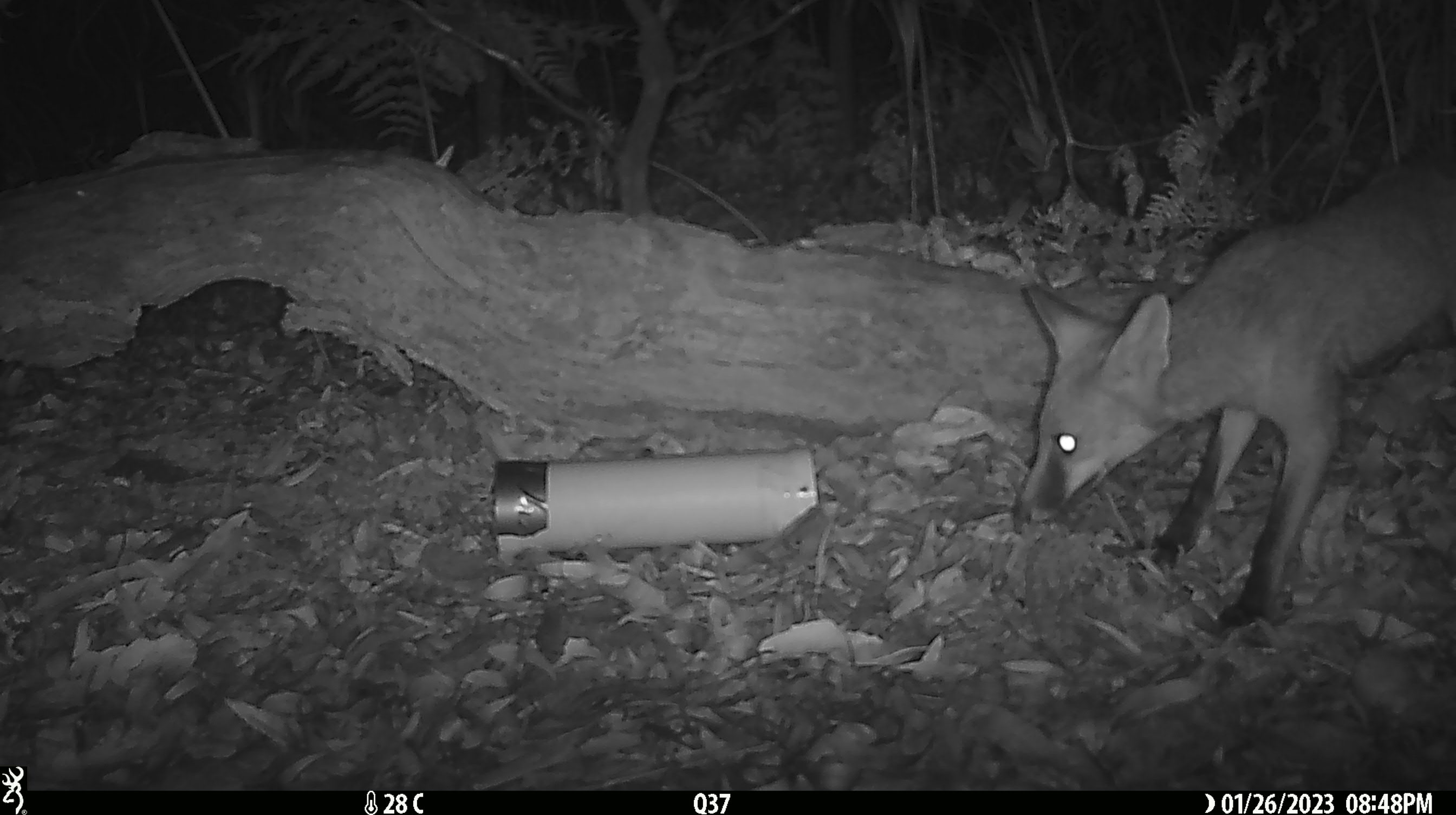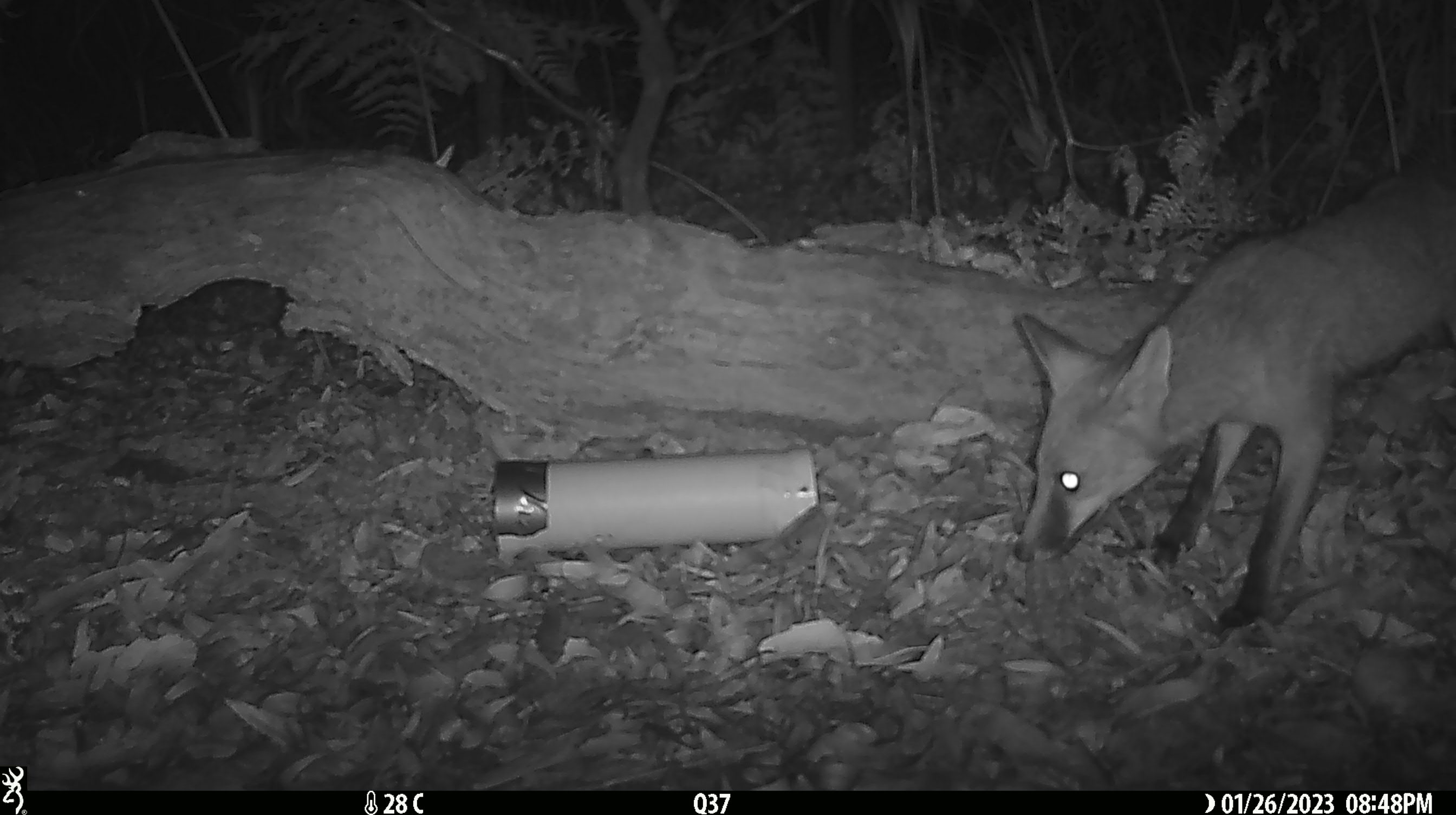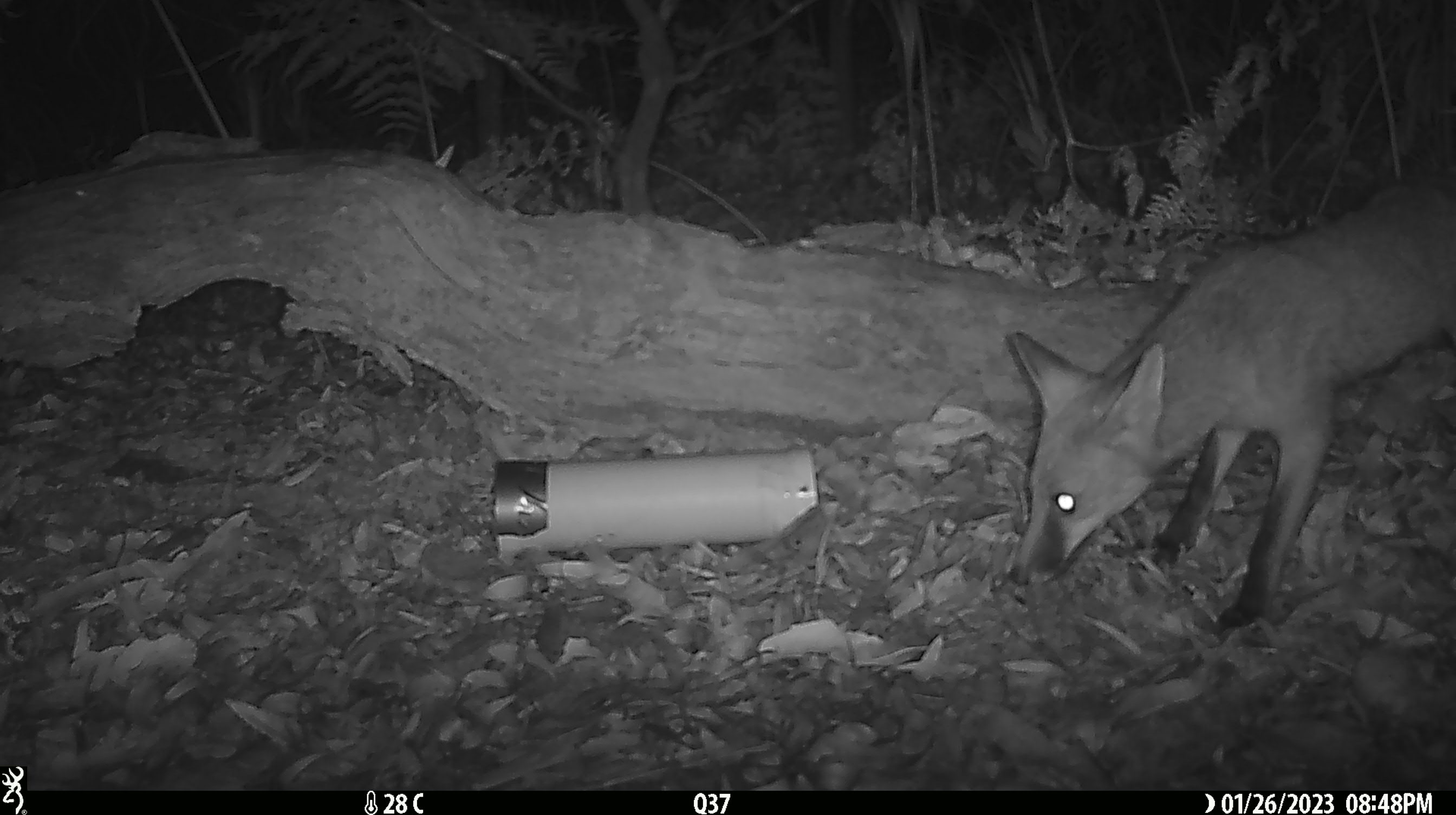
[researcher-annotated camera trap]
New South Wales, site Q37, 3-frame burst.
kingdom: Animalia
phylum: Chordata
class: Mammalia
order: Carnivora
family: Canidae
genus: Vulpes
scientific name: Vulpes vulpes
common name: red fox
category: fox